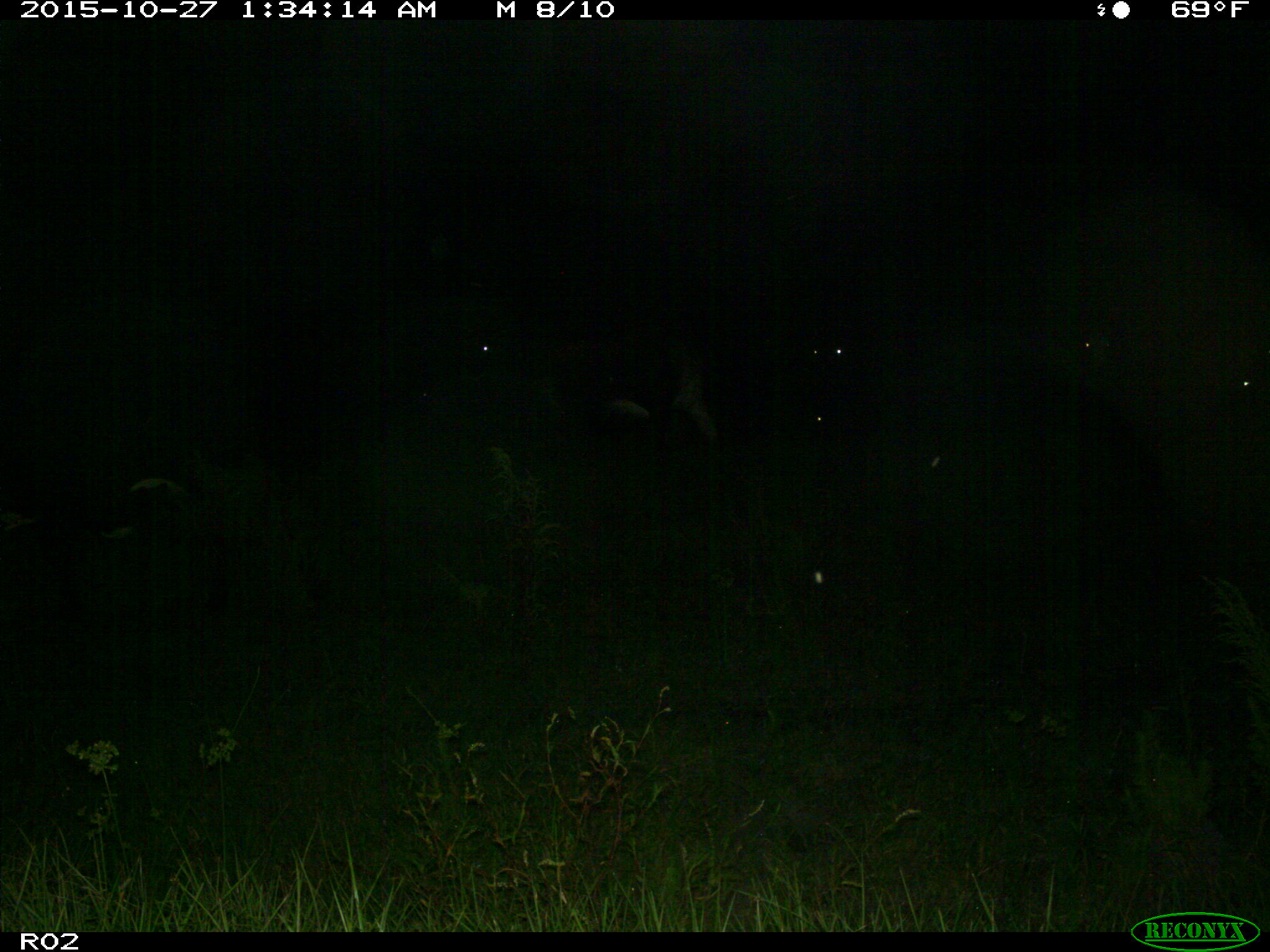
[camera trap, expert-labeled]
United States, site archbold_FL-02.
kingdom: Animalia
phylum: Chordata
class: Mammalia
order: Artiodactyla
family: Bovidae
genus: Bos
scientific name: Bos taurus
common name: domestic cow